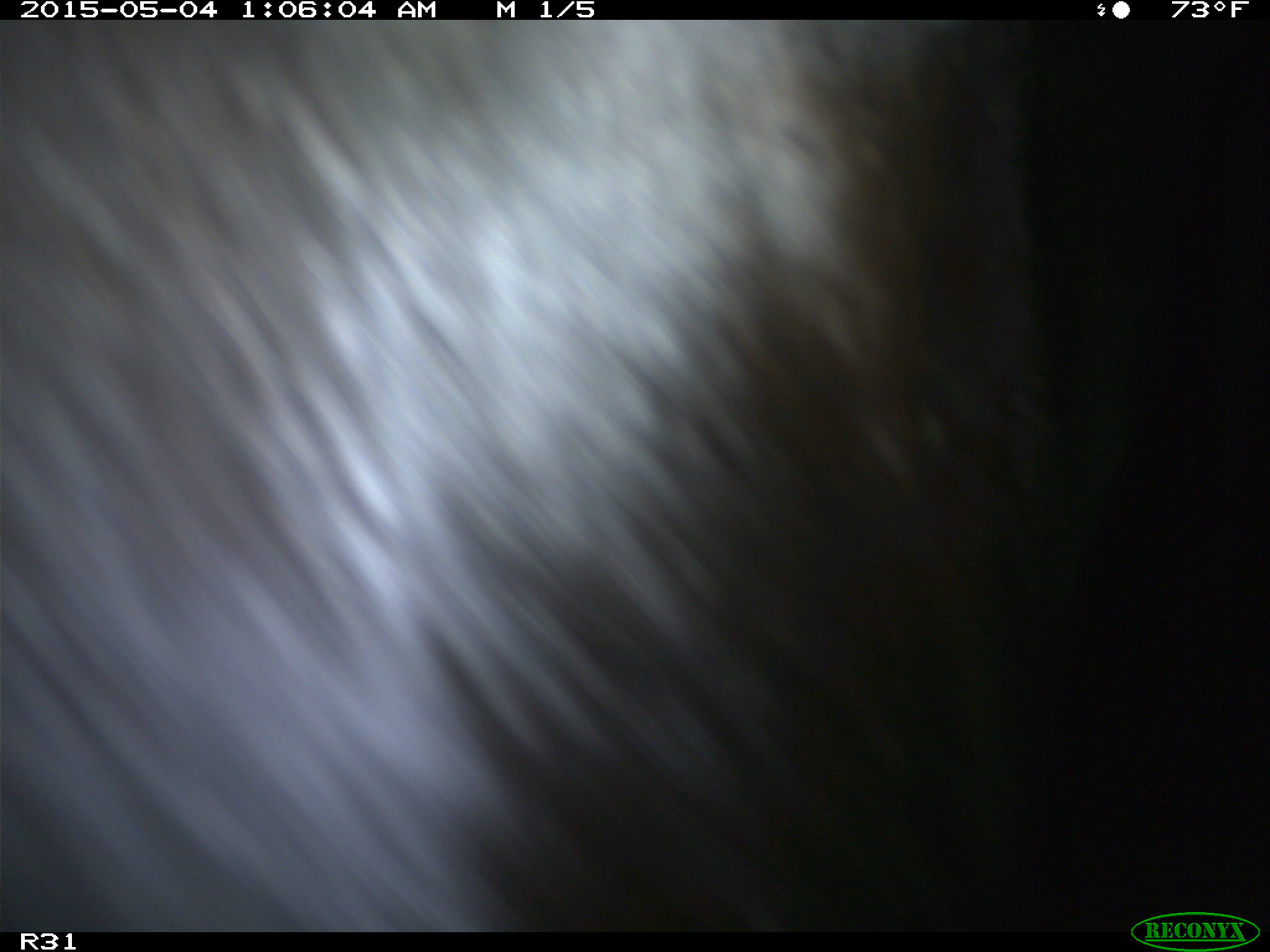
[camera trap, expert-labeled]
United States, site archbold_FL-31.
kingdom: Animalia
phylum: Chordata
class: Mammalia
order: Artiodactyla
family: Bovidae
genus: Bos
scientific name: Bos taurus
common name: domestic cow